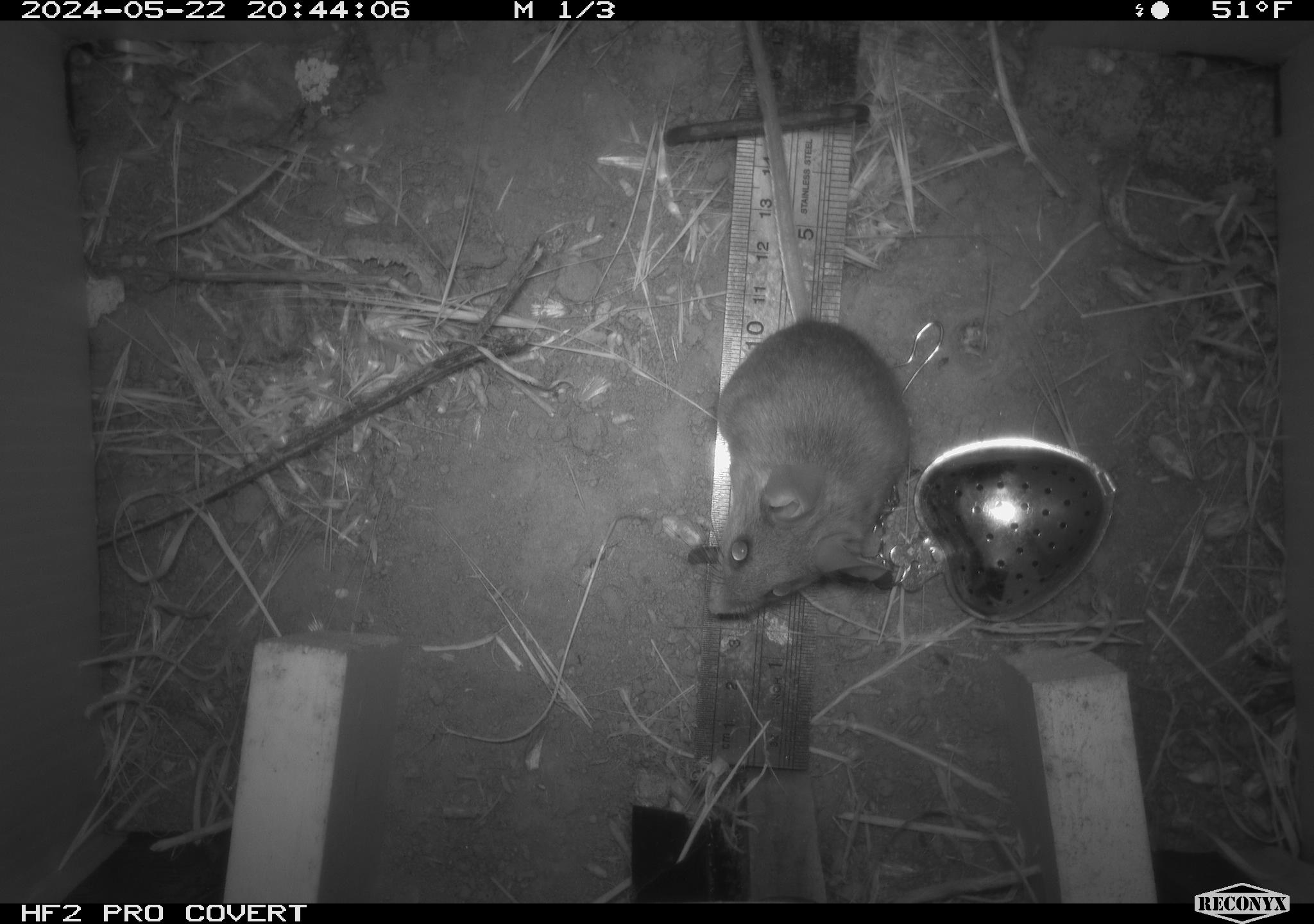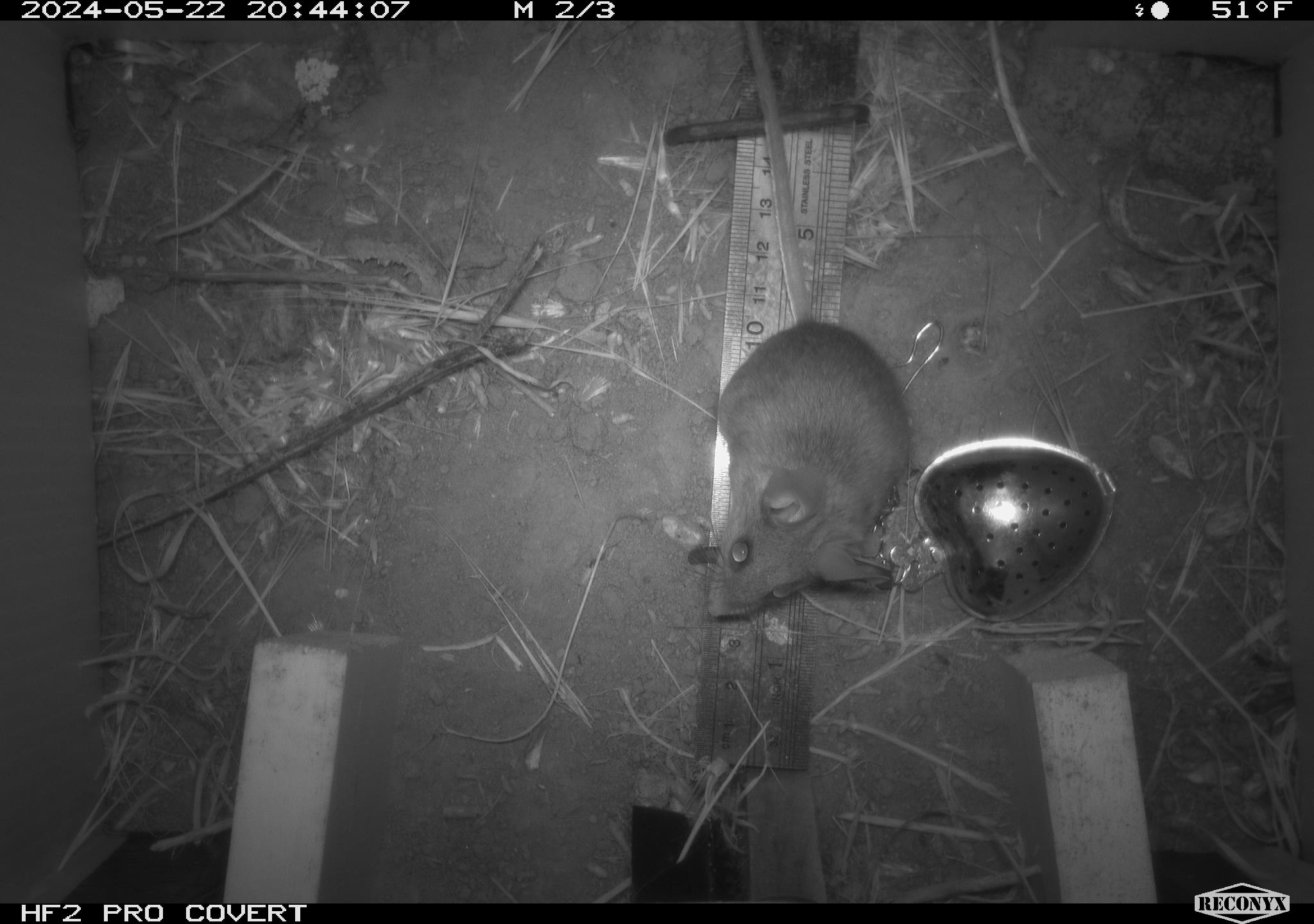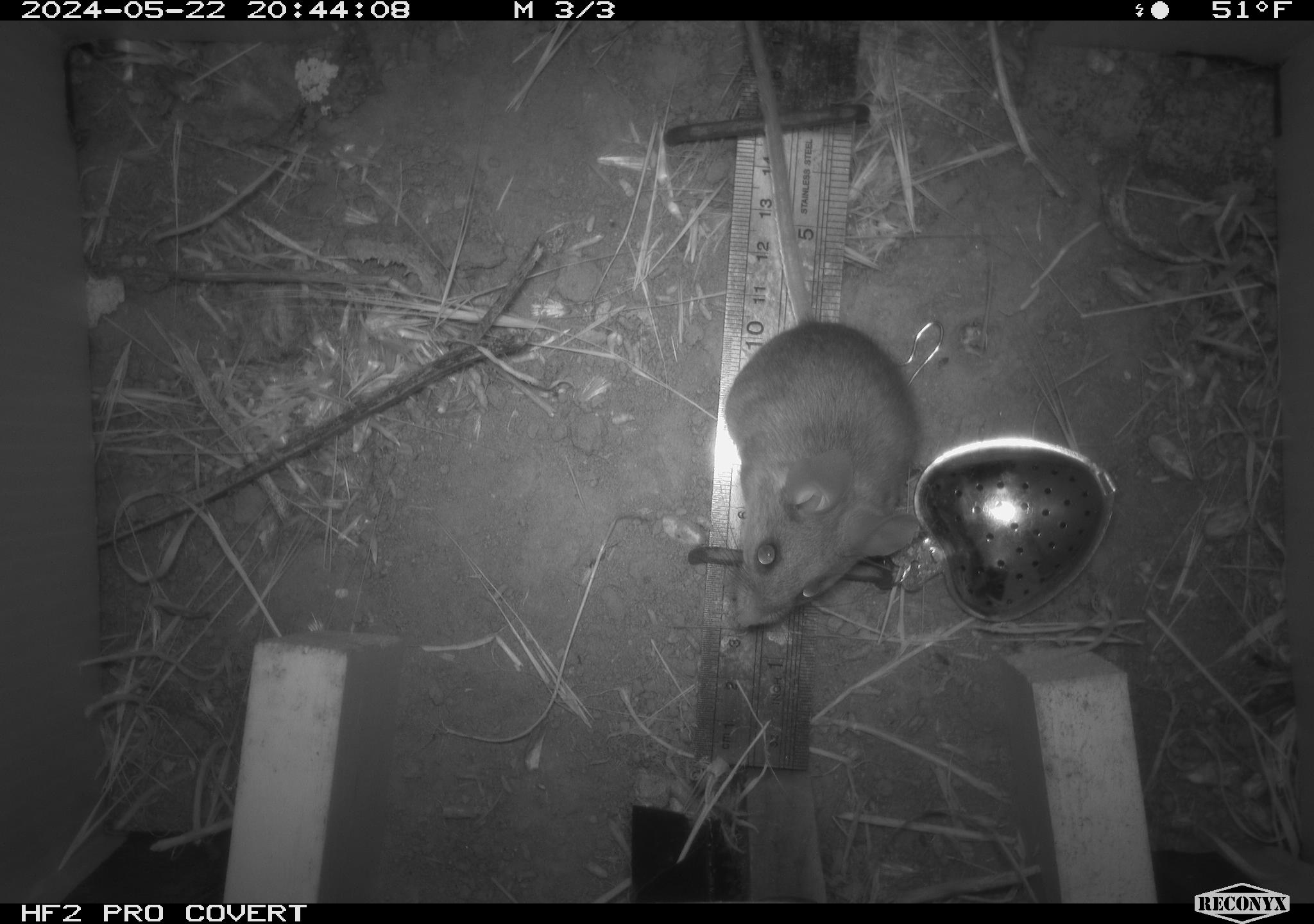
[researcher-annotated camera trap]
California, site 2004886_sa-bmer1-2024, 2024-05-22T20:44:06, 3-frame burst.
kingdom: Animalia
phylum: Chordata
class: Mammalia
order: Rodentia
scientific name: Rodentia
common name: mouse species